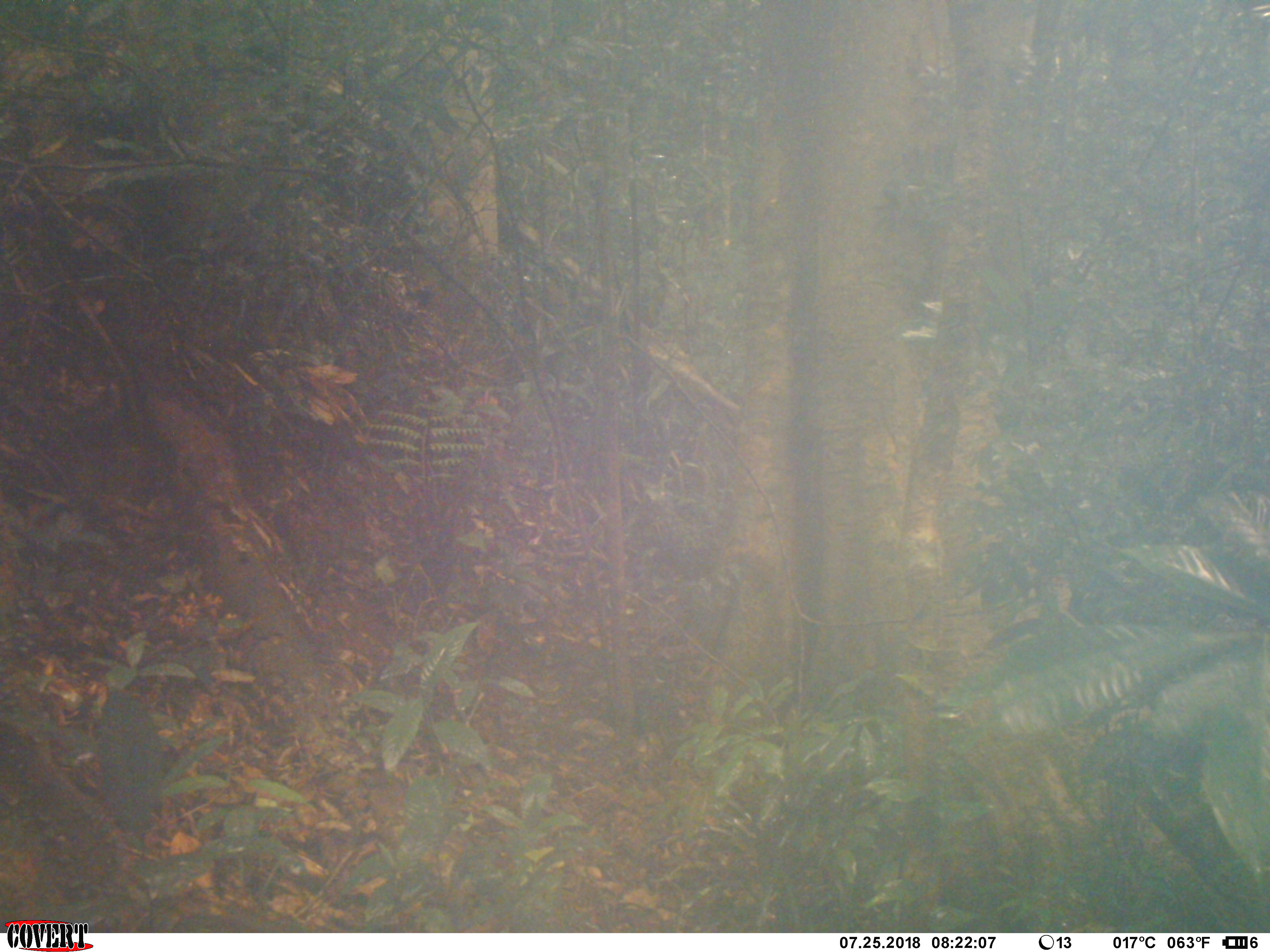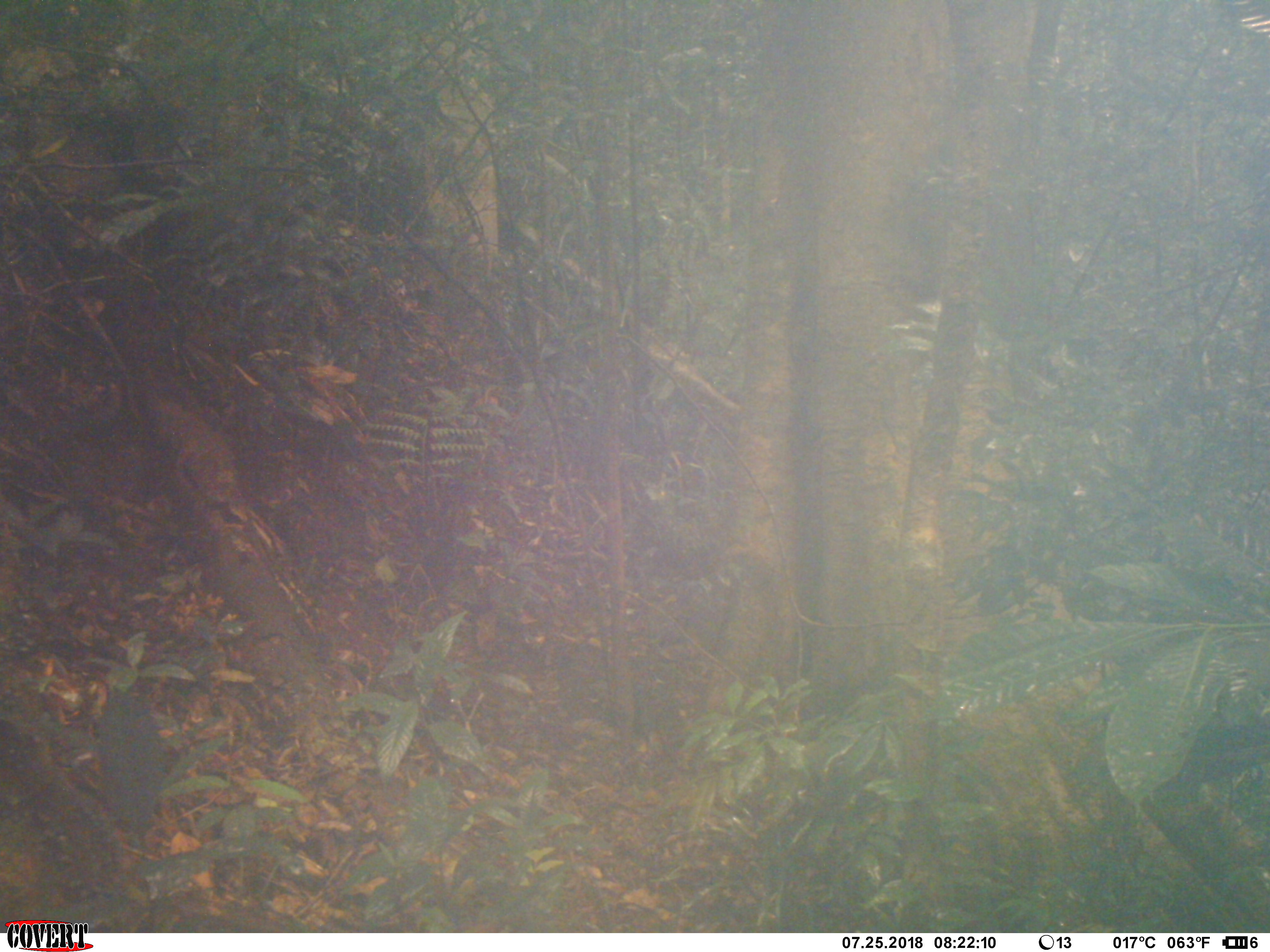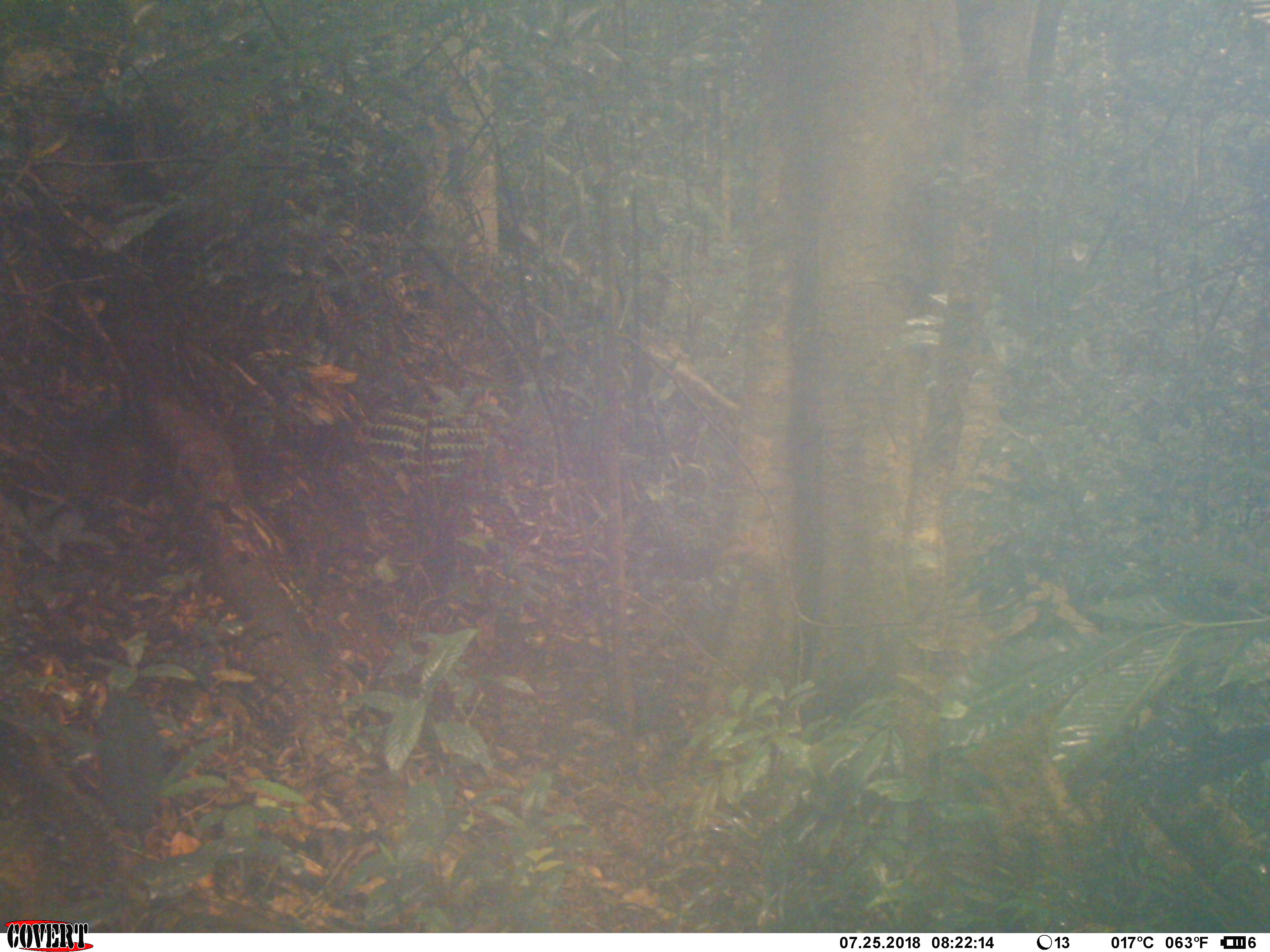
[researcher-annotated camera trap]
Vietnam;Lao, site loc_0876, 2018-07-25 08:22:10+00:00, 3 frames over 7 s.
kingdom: Animalia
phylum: Chordata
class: Aves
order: Galliformes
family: Phasianidae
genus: Lophura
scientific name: Lophura nycthemera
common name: silver pheasant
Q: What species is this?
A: Silver pheasant (Lophura nycthemera).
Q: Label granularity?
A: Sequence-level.